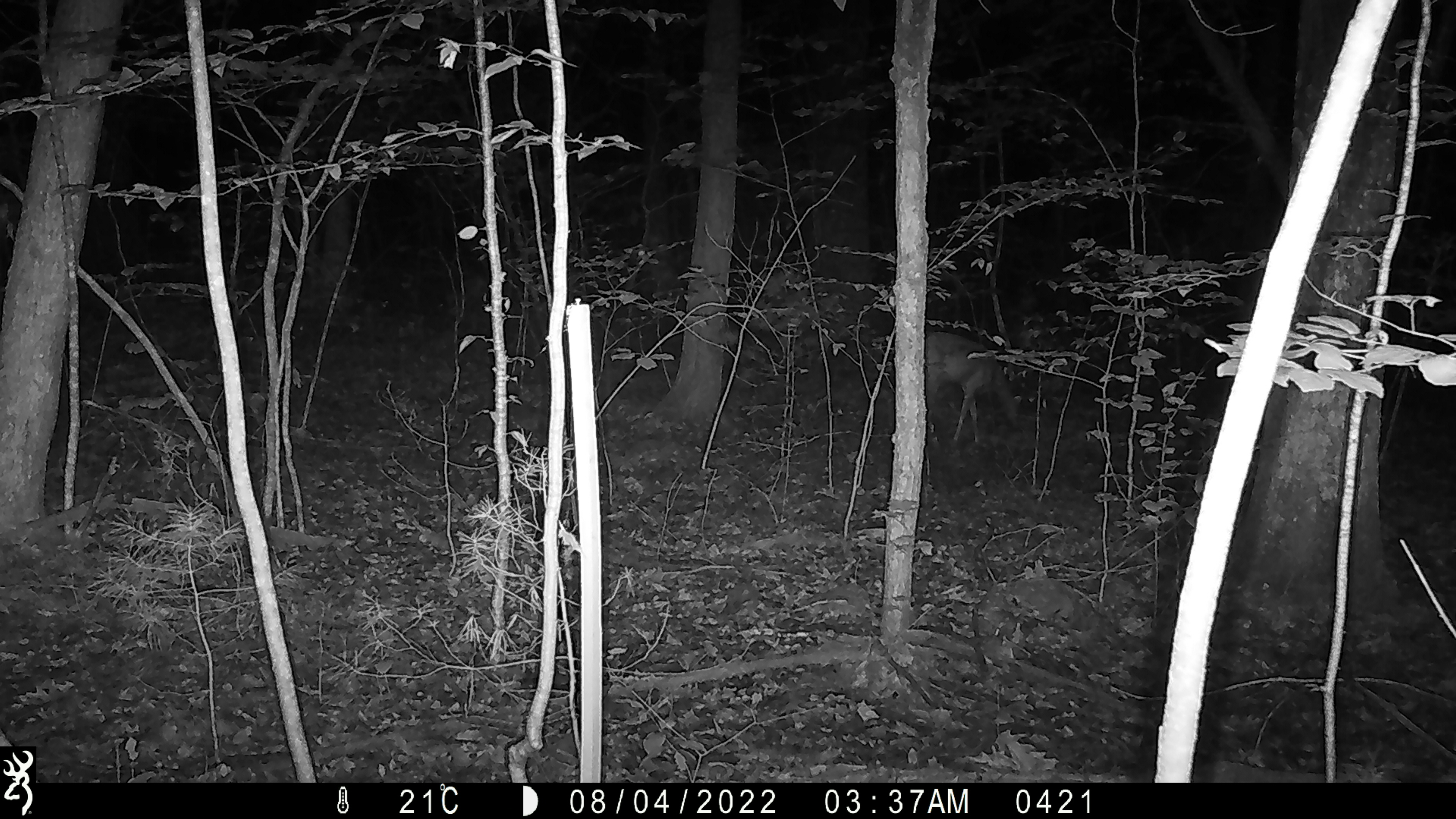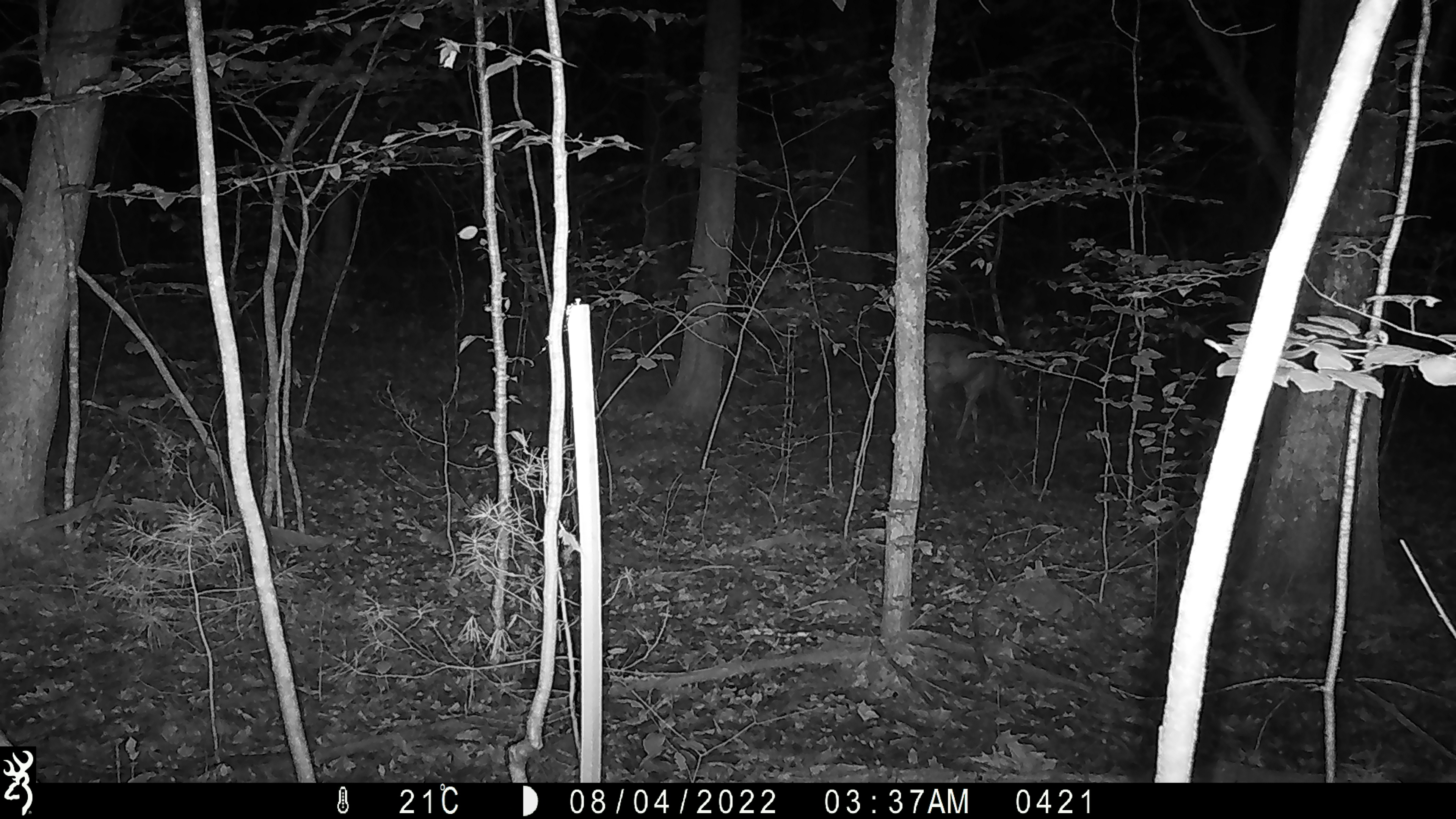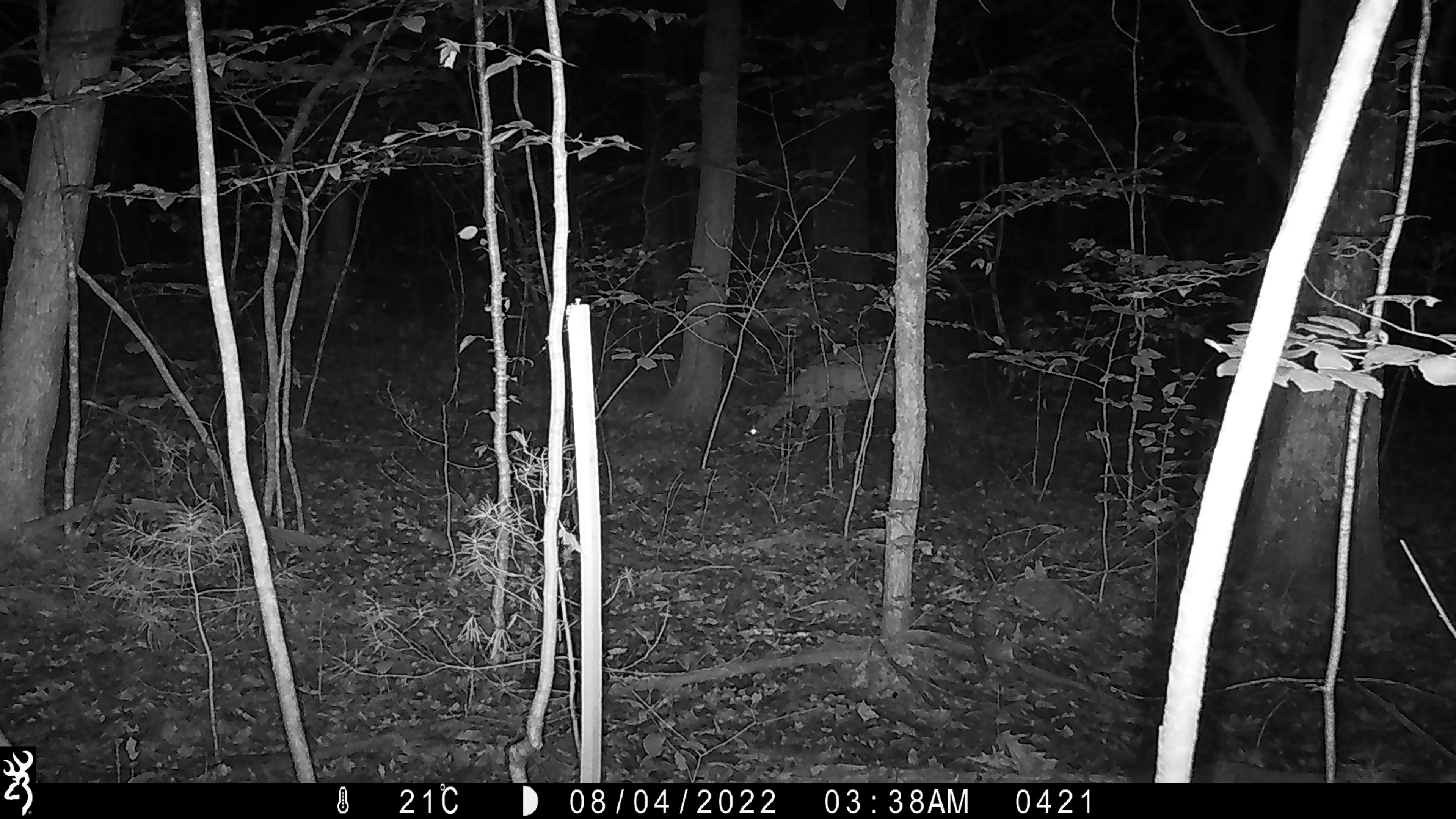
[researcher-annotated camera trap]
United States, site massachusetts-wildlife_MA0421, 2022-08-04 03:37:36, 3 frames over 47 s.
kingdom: Animalia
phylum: Chordata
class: Mammalia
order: Artiodactyla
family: Cervidae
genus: Odocoileus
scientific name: Odocoileus virginianus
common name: white-tailed deer